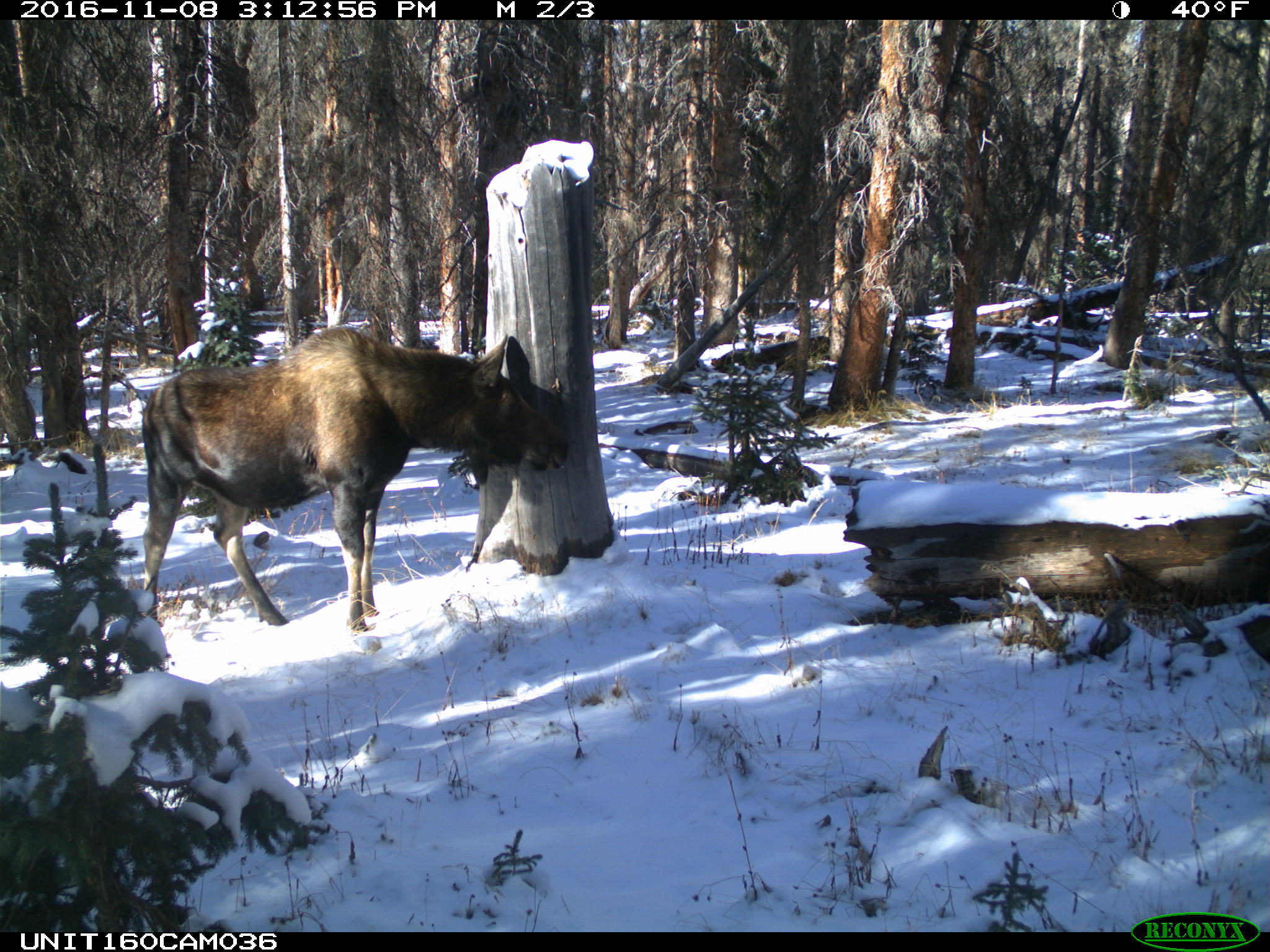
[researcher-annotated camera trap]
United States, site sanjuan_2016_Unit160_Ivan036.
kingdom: Animalia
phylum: Chordata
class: Mammalia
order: Artiodactyla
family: Cervidae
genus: Alces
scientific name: Alces alces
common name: moose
Alces alces (moose).